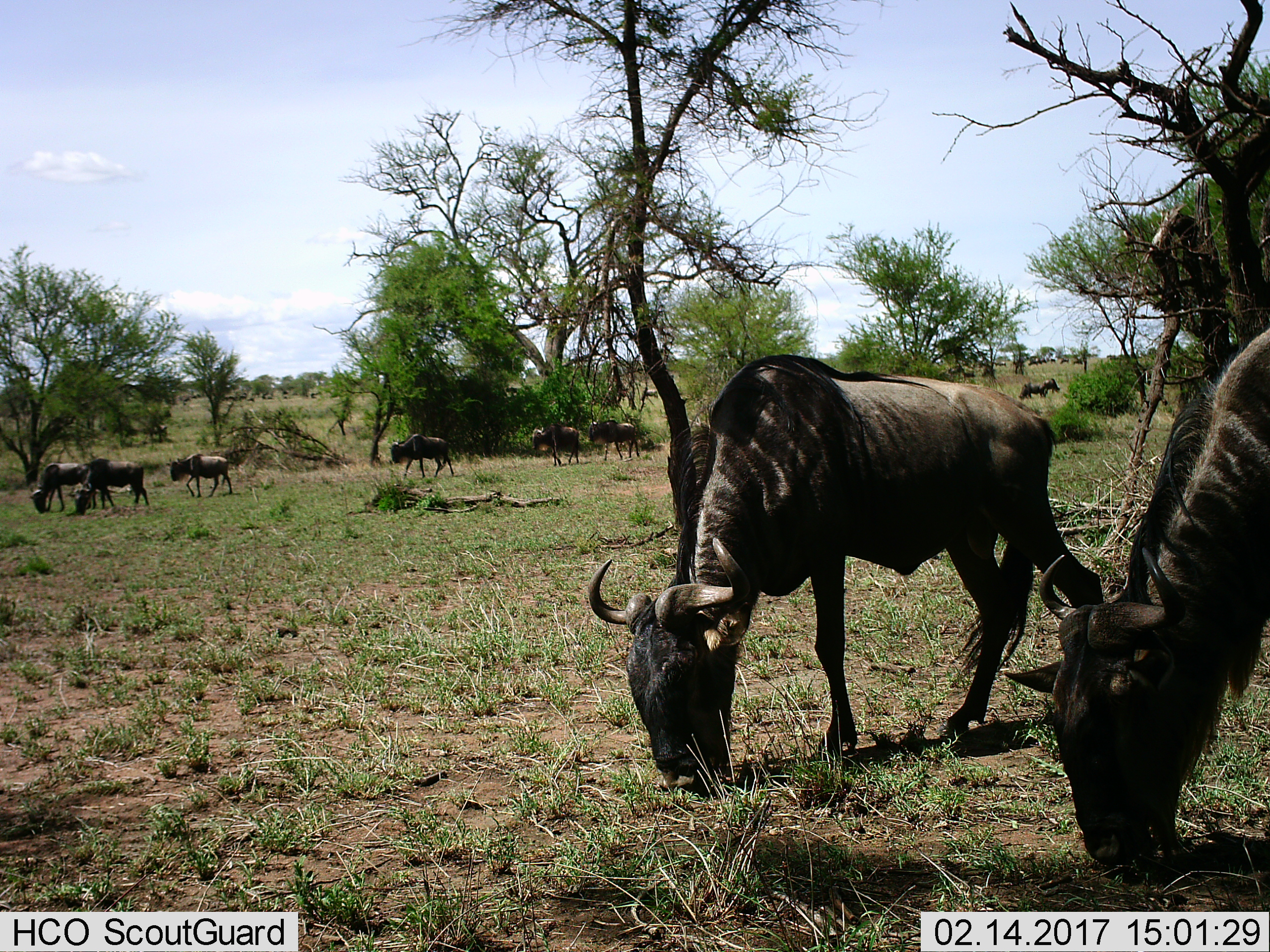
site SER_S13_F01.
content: unidentified animal